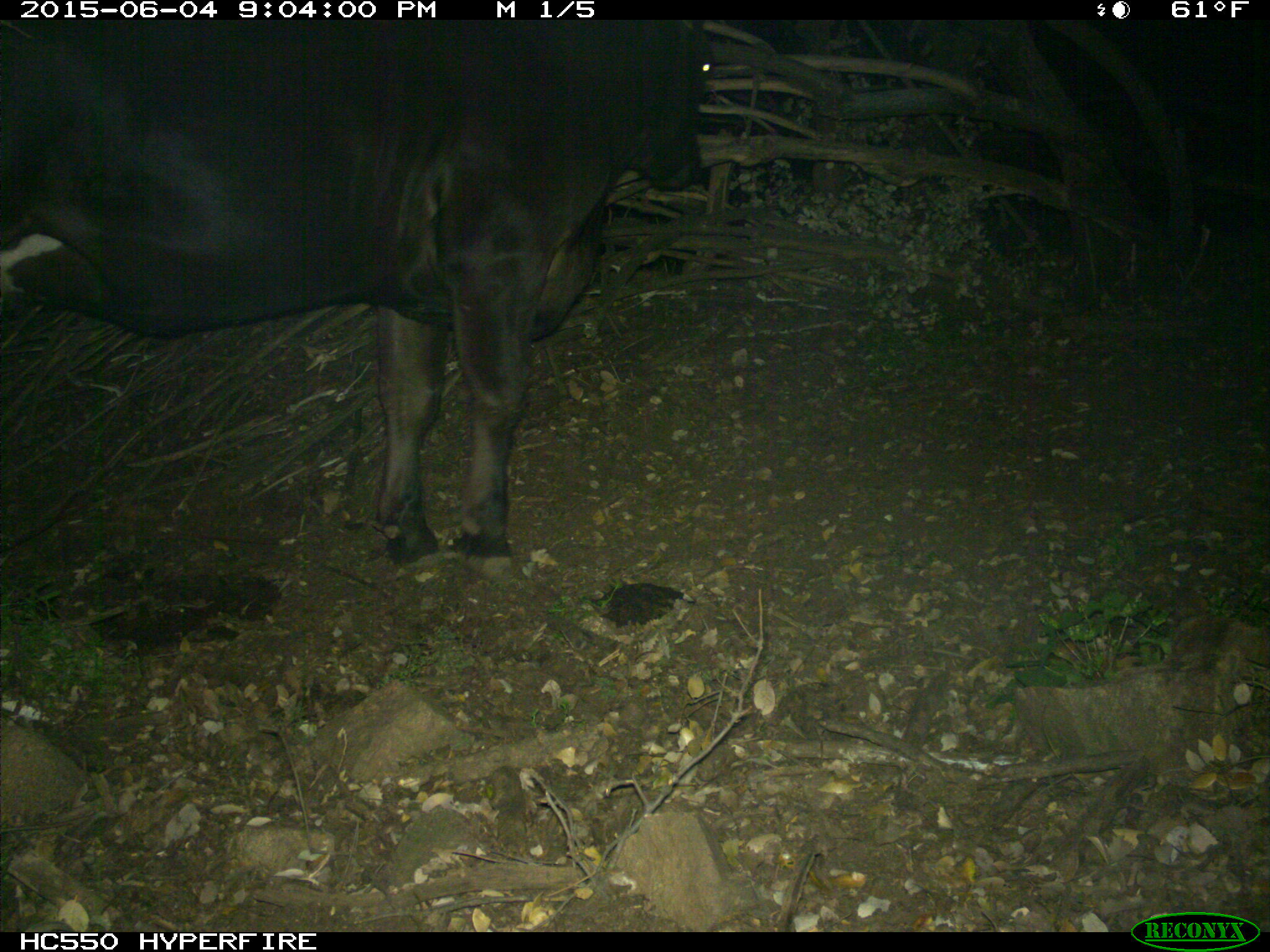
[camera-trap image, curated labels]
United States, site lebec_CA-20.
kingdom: Animalia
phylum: Chordata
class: Mammalia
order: Artiodactyla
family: Bovidae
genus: Bos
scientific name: Bos taurus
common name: domestic cow